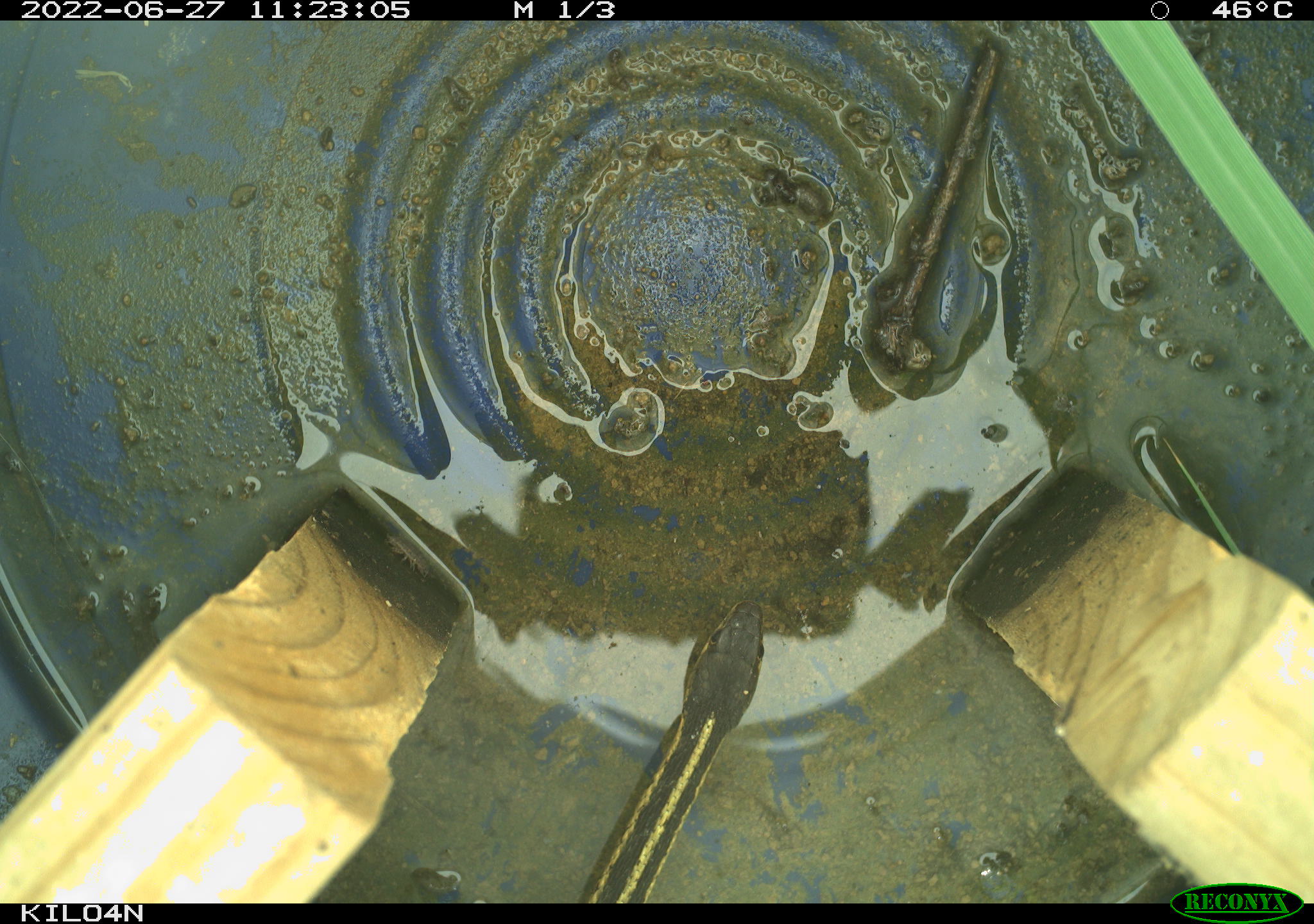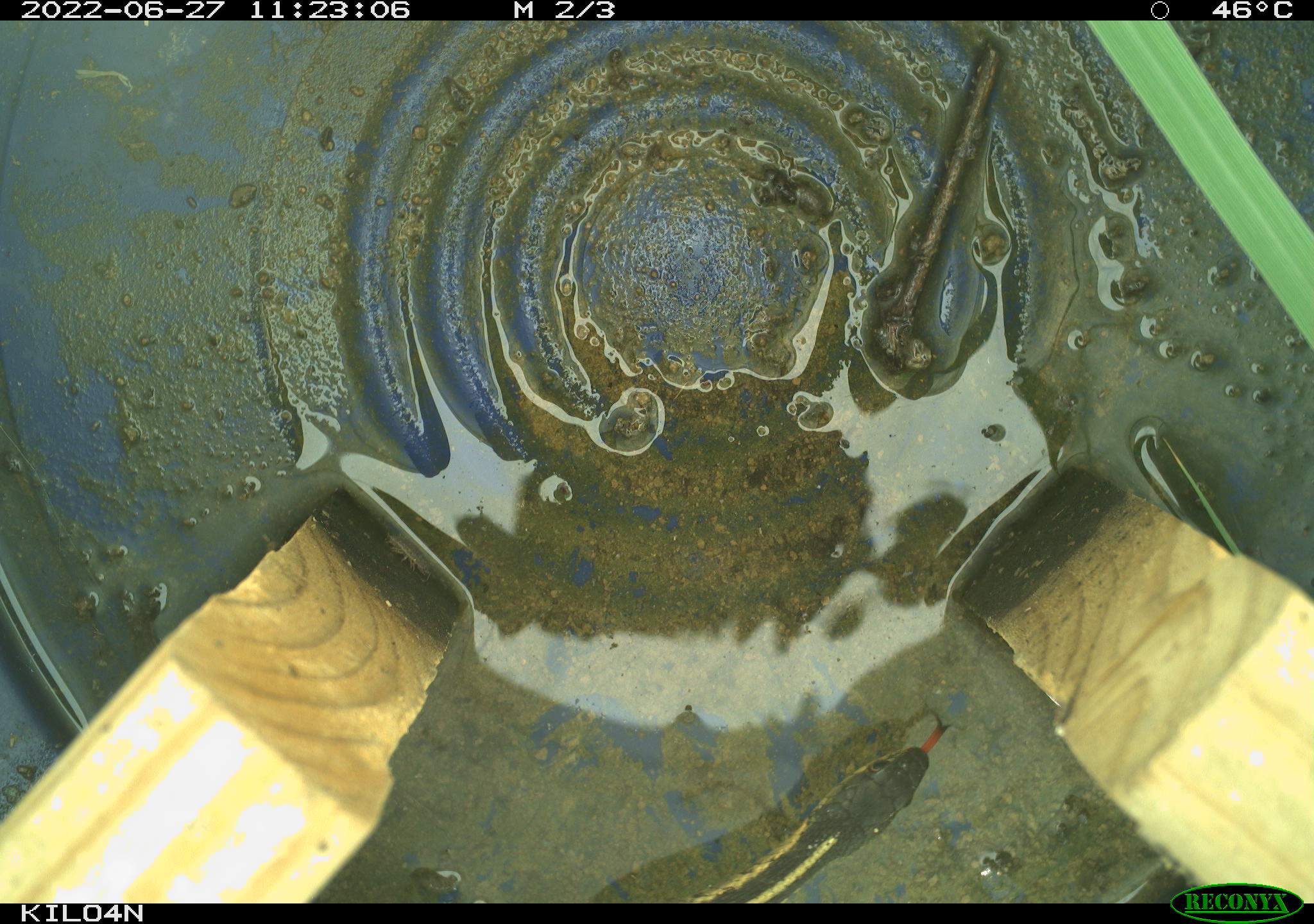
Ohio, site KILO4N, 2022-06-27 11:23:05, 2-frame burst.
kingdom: Animalia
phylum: Chordata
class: Reptilia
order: Squamata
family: Colubridae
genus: Thamnophis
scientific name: Thamnophis sirtalis sirtalis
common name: eastern gartersnake